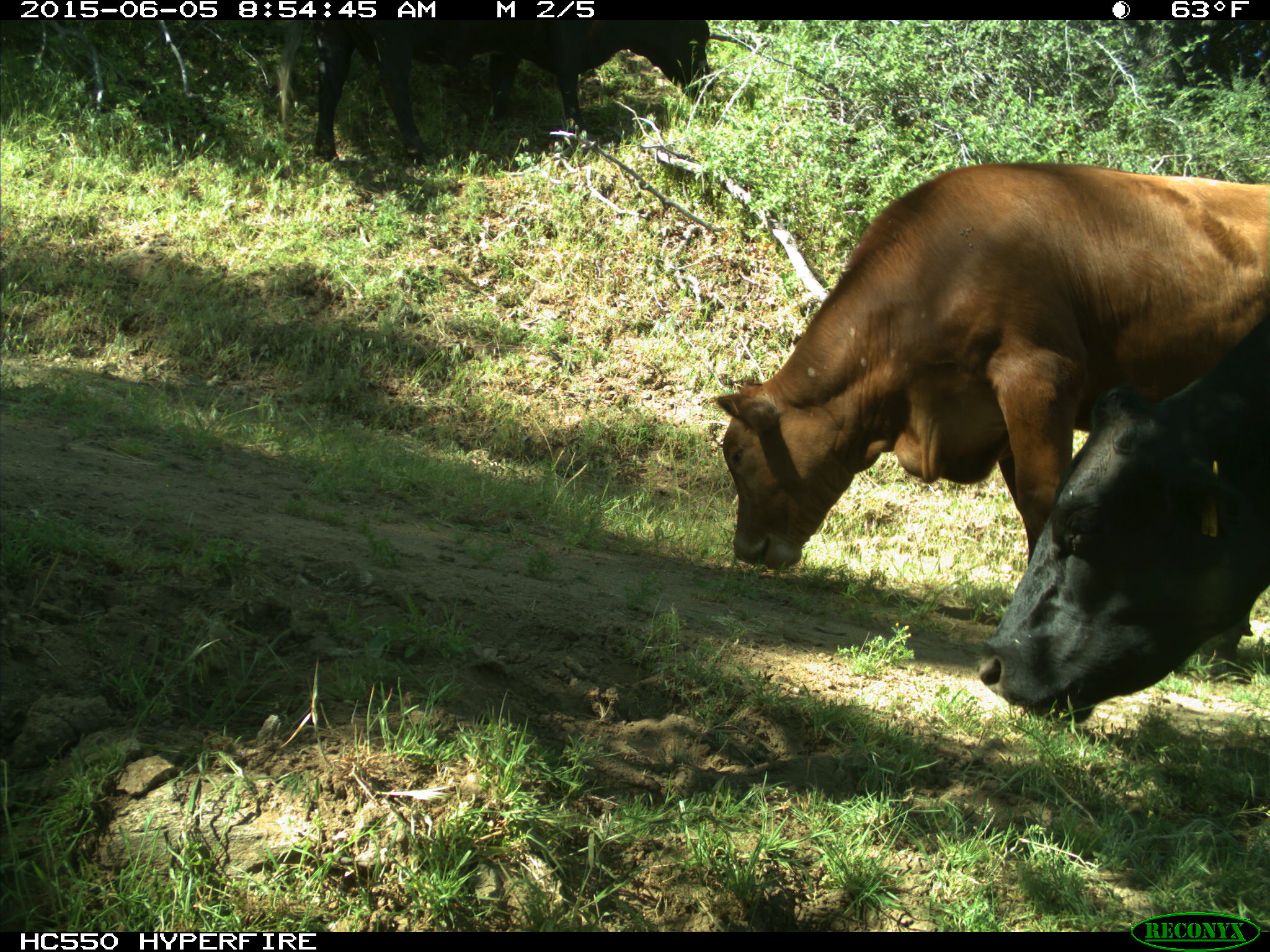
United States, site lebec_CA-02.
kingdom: Animalia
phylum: Chordata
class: Mammalia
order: Artiodactyla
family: Bovidae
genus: Bos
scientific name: Bos taurus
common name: domestic cow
Bos taurus (domestic cow).